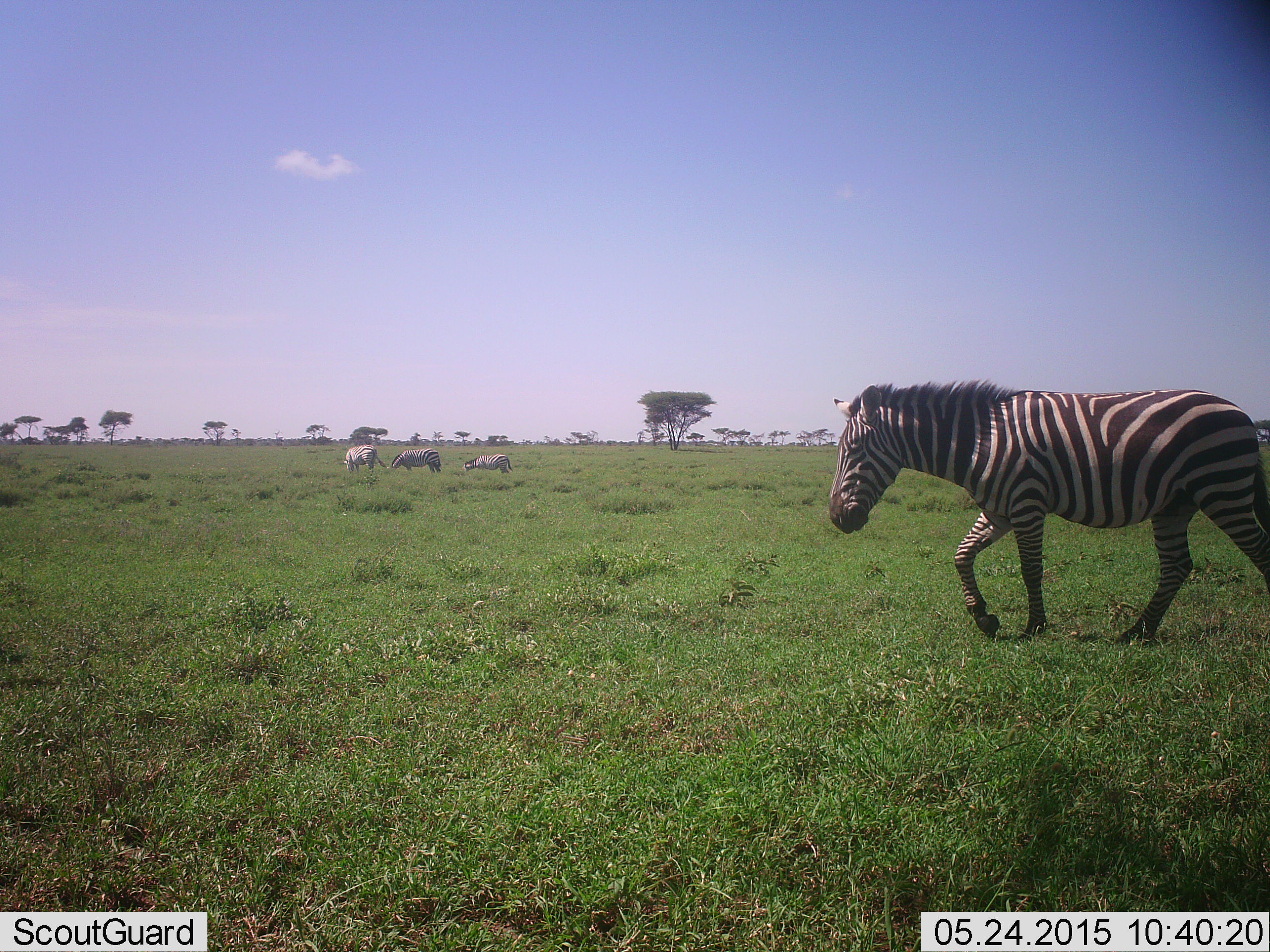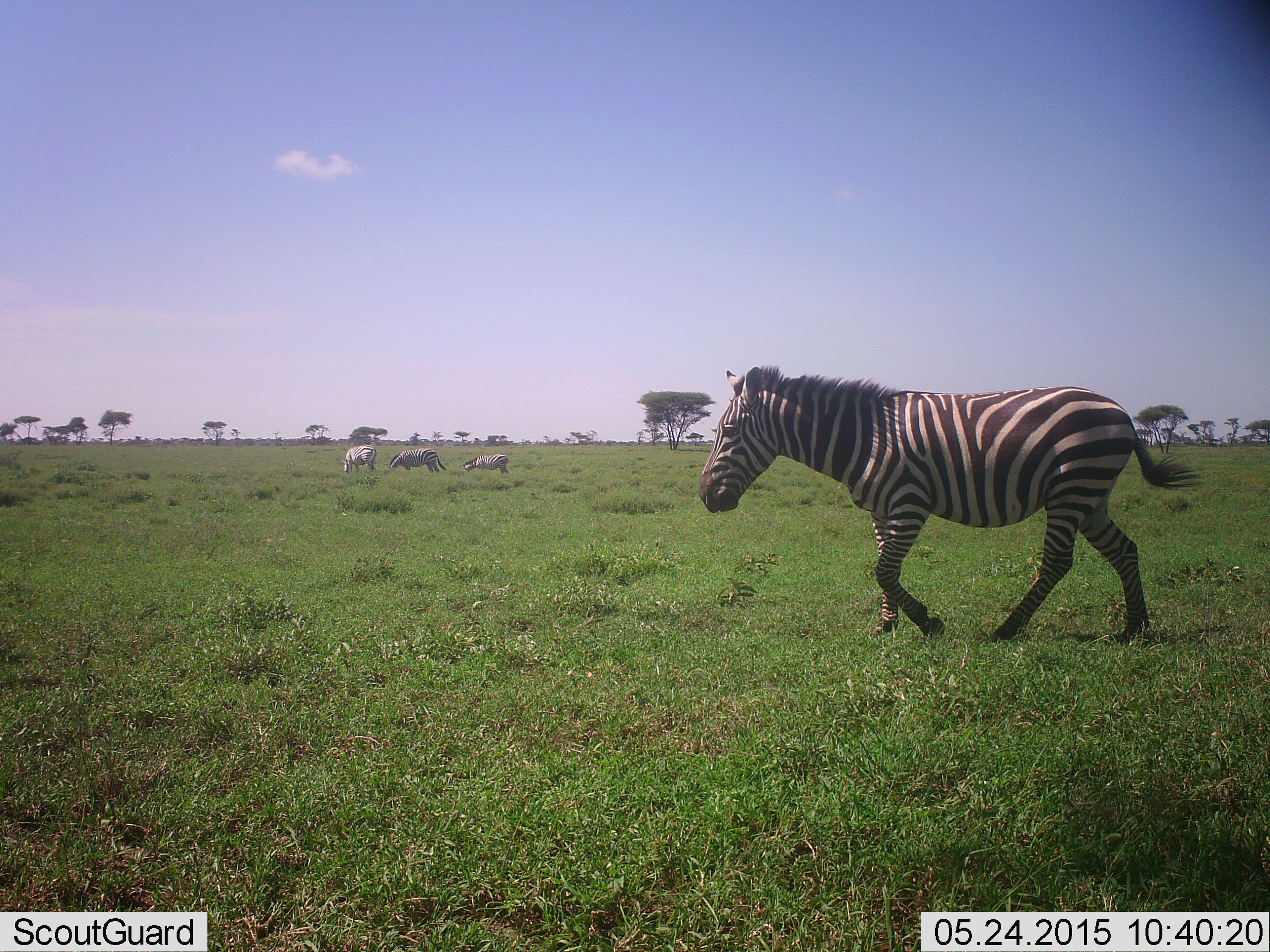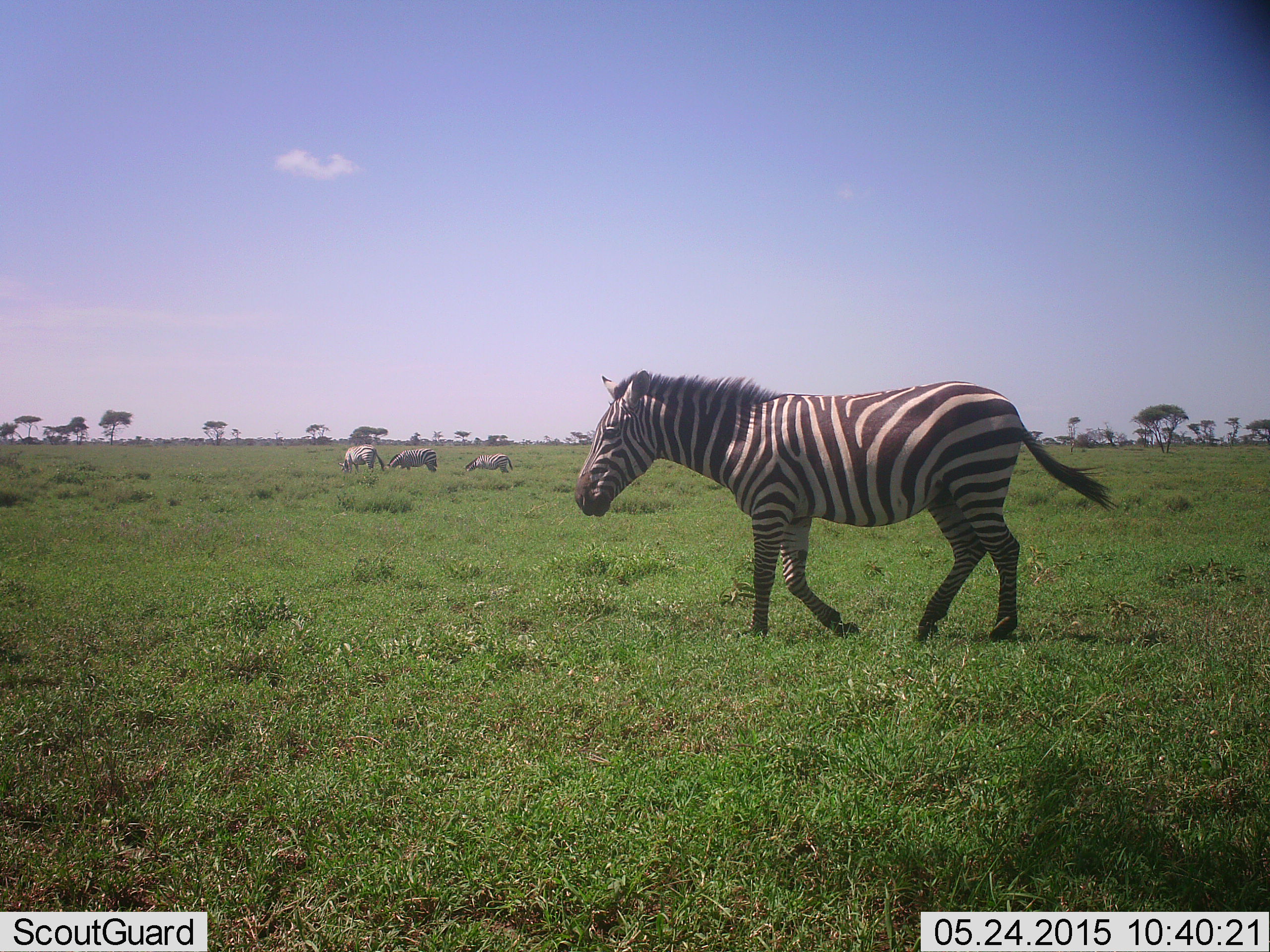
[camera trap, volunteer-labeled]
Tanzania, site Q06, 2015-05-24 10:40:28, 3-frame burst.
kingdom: Animalia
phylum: Chordata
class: Mammalia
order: Perissodactyla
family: Equidae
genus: Equus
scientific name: Equus quagga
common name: plains zebra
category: zebra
Zebra (plains zebra) (Equus quagga), count 4. Behavior (volunteer vote fractions): standing 45%, resting 0%, moving 100%, interacting 0%. Young present (vote fraction): 0%. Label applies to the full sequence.